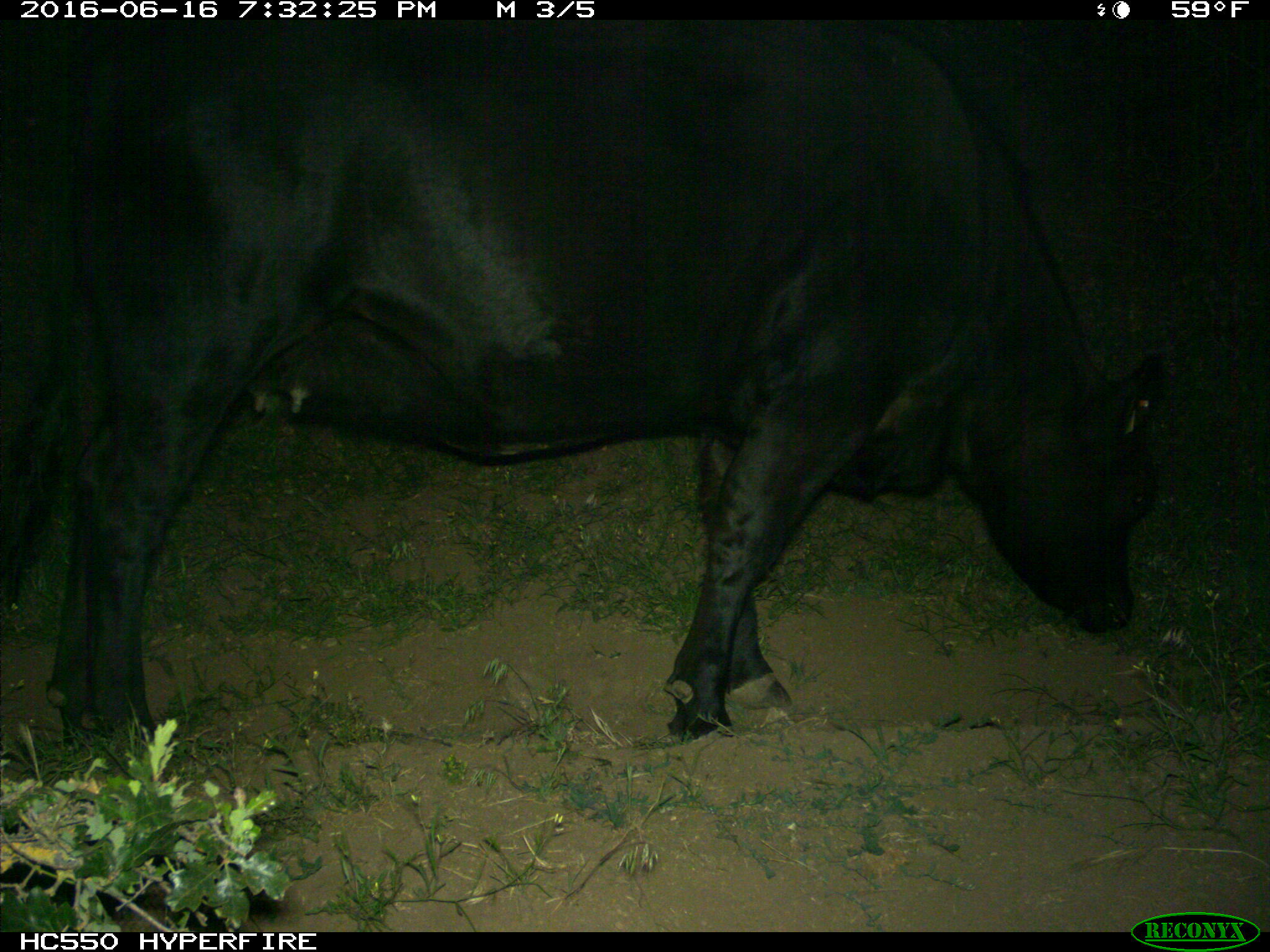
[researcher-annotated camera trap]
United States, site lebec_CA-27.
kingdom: Animalia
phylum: Chordata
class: Mammalia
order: Artiodactyla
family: Bovidae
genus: Bos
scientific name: Bos taurus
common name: domestic cow